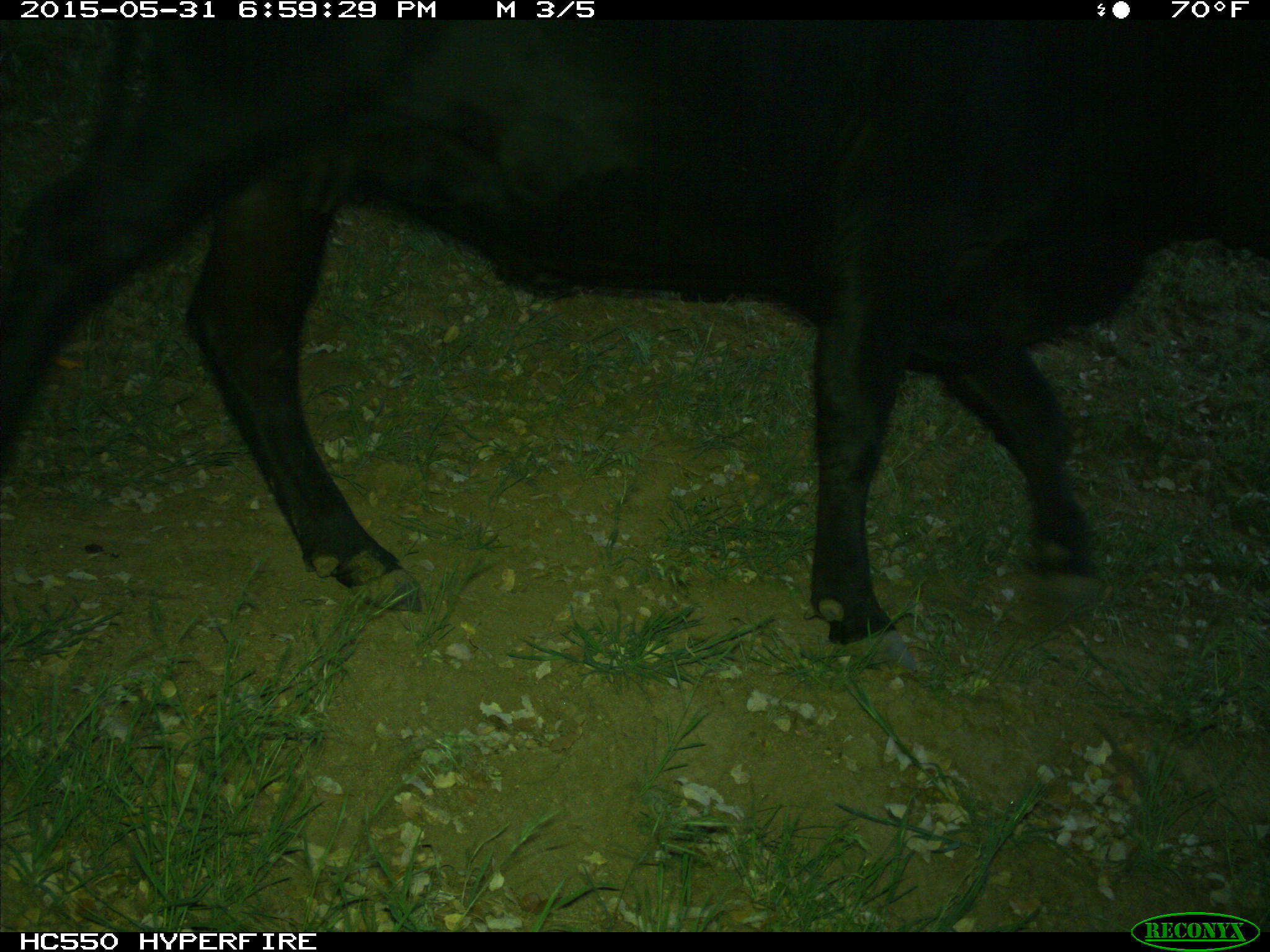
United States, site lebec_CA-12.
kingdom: Animalia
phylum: Chordata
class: Mammalia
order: Artiodactyla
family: Bovidae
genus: Bos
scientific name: Bos taurus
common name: domestic cow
Bos taurus (domestic cow).